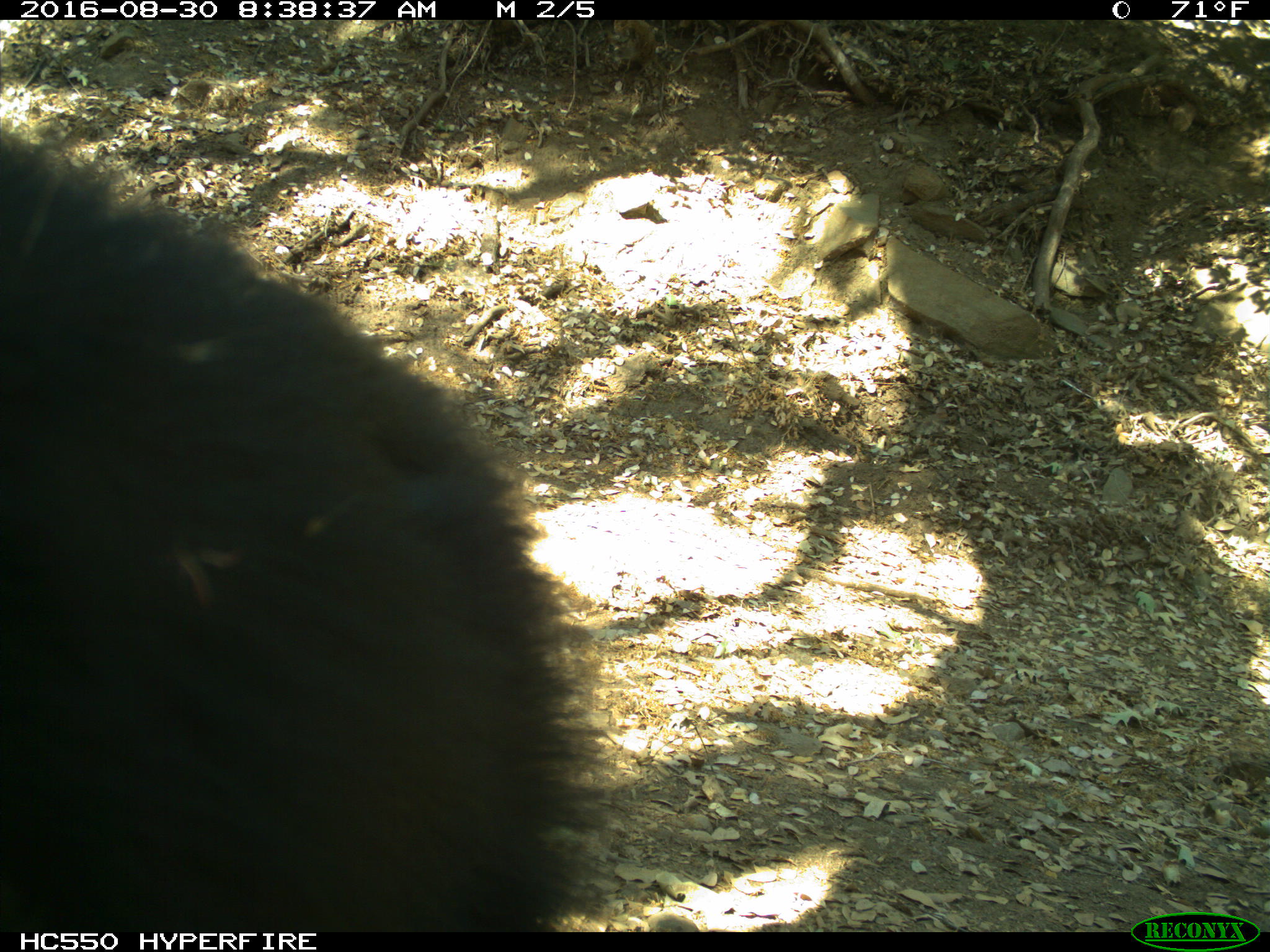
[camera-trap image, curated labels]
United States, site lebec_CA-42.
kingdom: Animalia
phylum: Chordata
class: Mammalia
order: Carnivora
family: Ursidae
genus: Ursus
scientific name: Ursus americanus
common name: american black bear